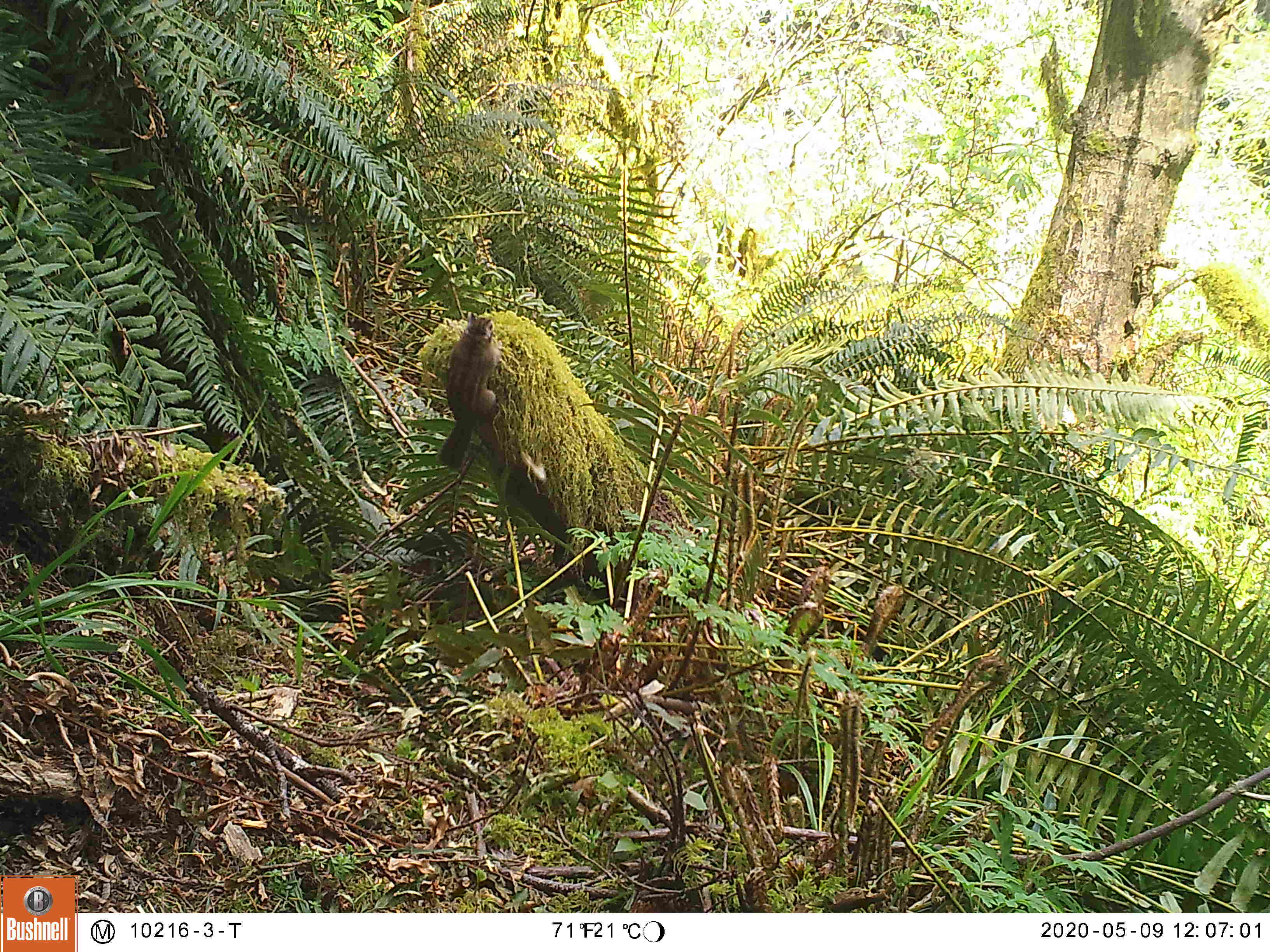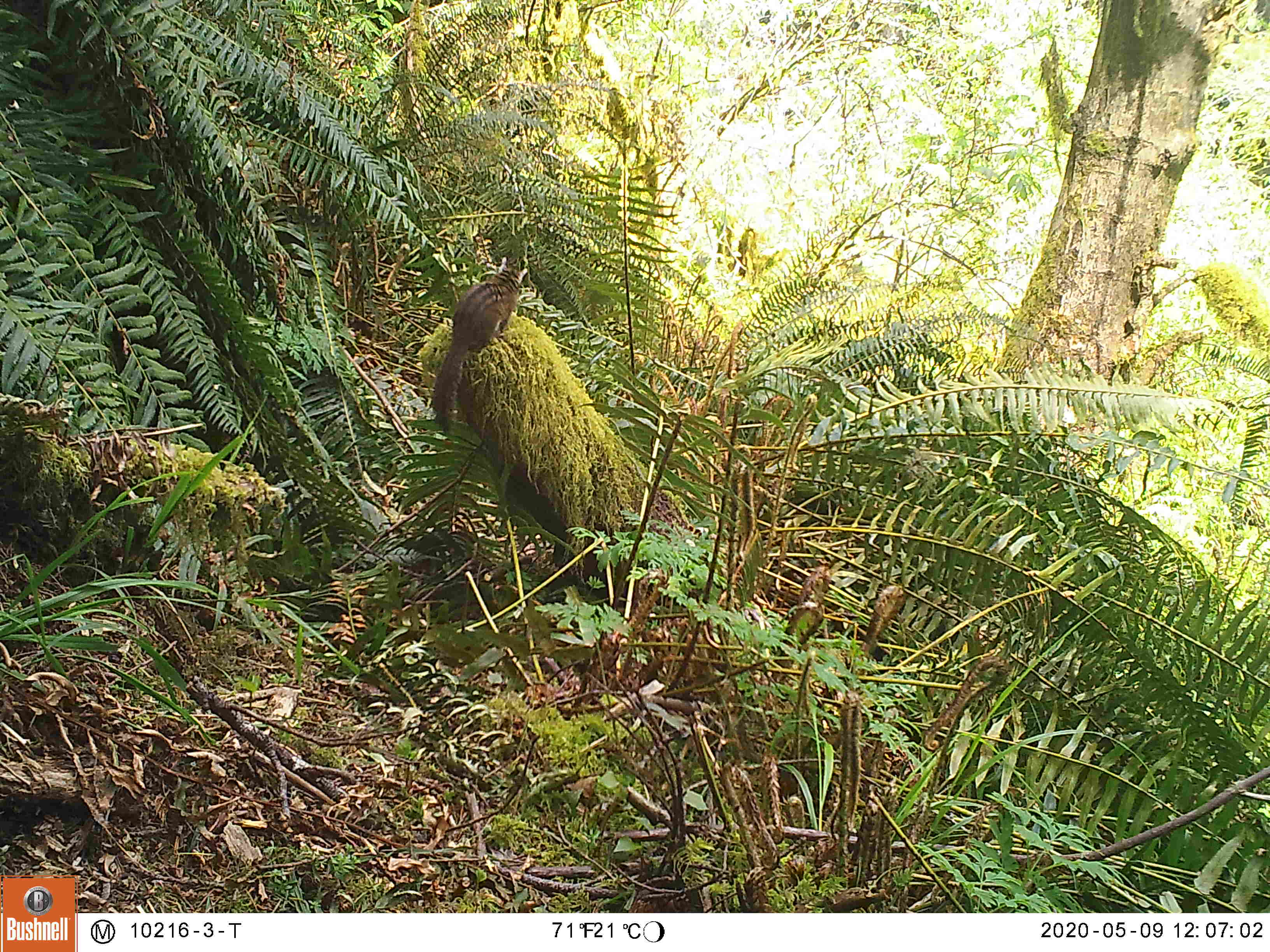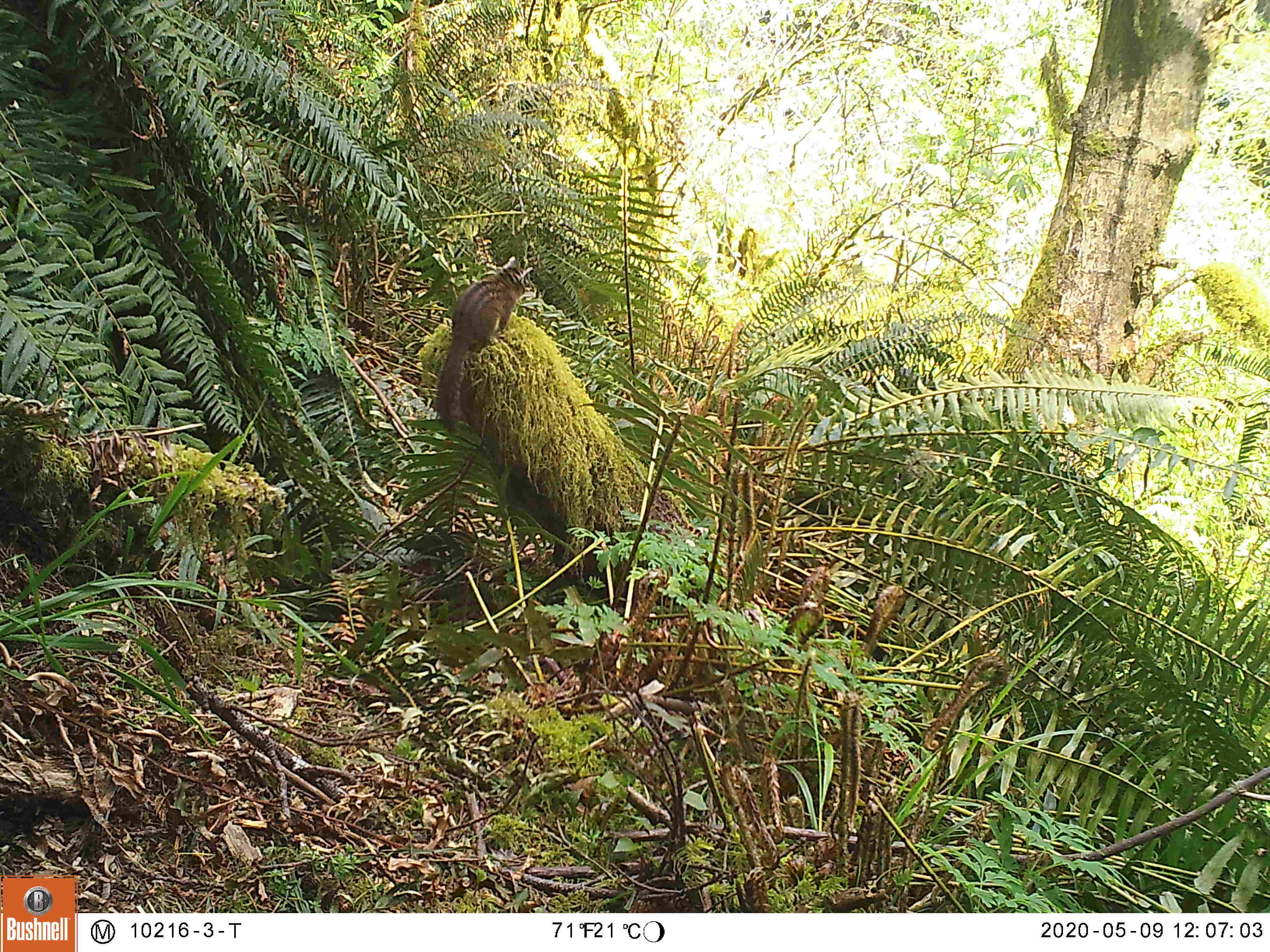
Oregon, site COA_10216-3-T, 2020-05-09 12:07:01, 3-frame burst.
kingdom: Animalia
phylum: Chordata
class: Mammalia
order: Rodentia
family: Sciuridae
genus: Neotamias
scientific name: Neotamias townsendii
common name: townsend's chipmunk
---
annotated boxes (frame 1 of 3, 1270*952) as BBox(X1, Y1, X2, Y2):
townsend's chipmunk: BBox(429, 308, 506, 475)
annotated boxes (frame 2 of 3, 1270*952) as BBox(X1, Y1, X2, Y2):
townsend's chipmunk: BBox(421, 250, 534, 438)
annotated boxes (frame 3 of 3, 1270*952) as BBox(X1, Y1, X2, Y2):
townsend's chipmunk: BBox(424, 250, 537, 439)